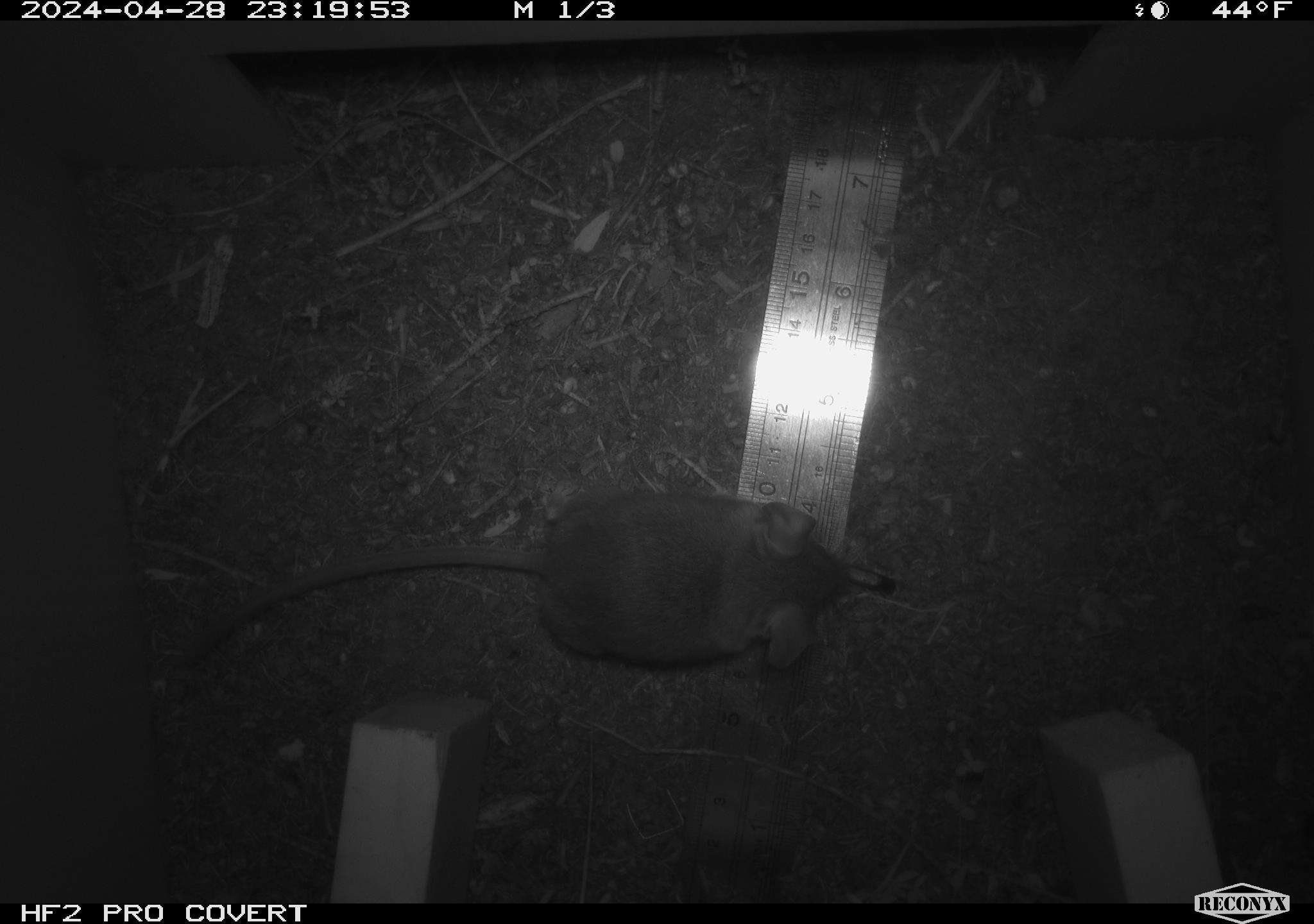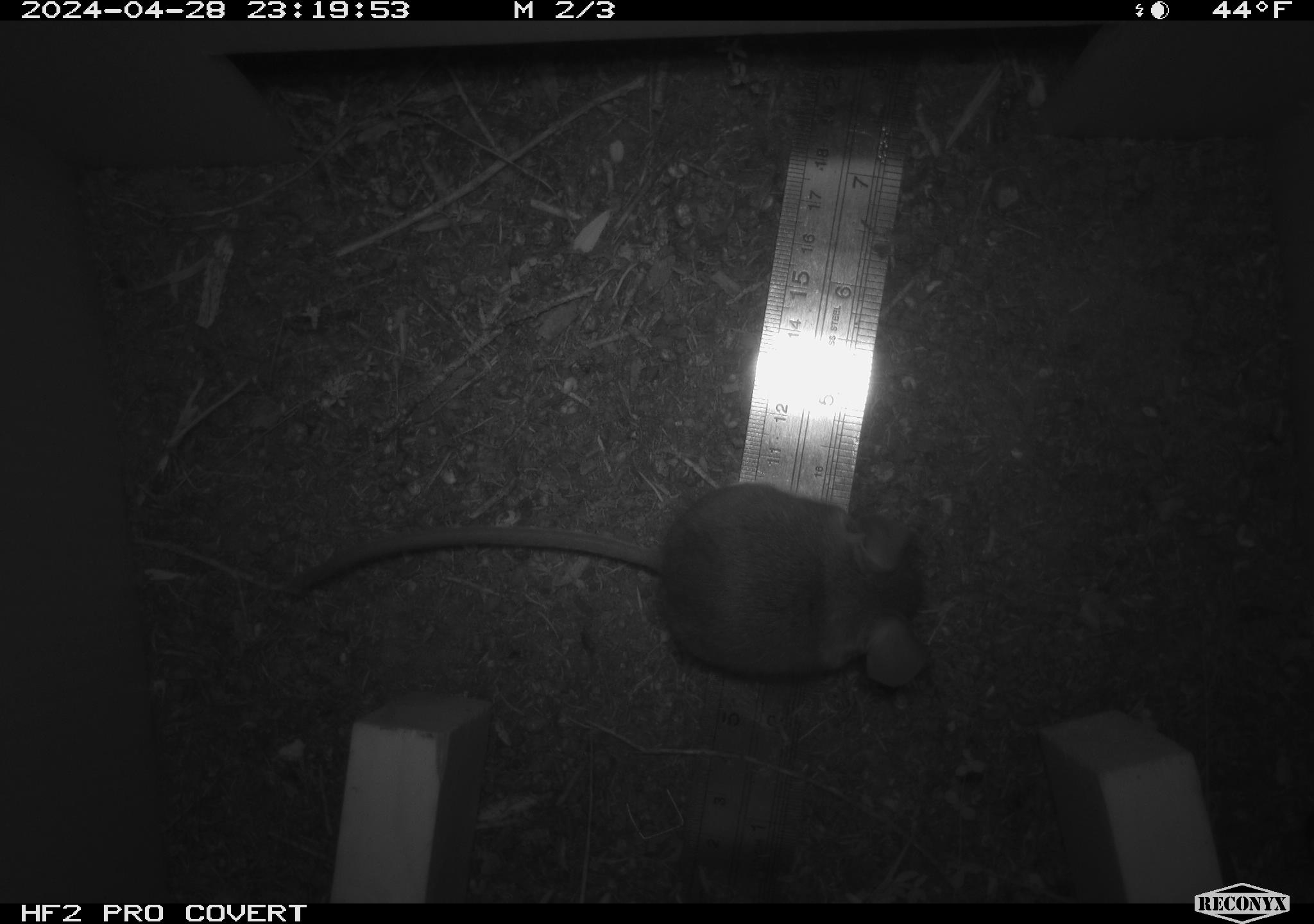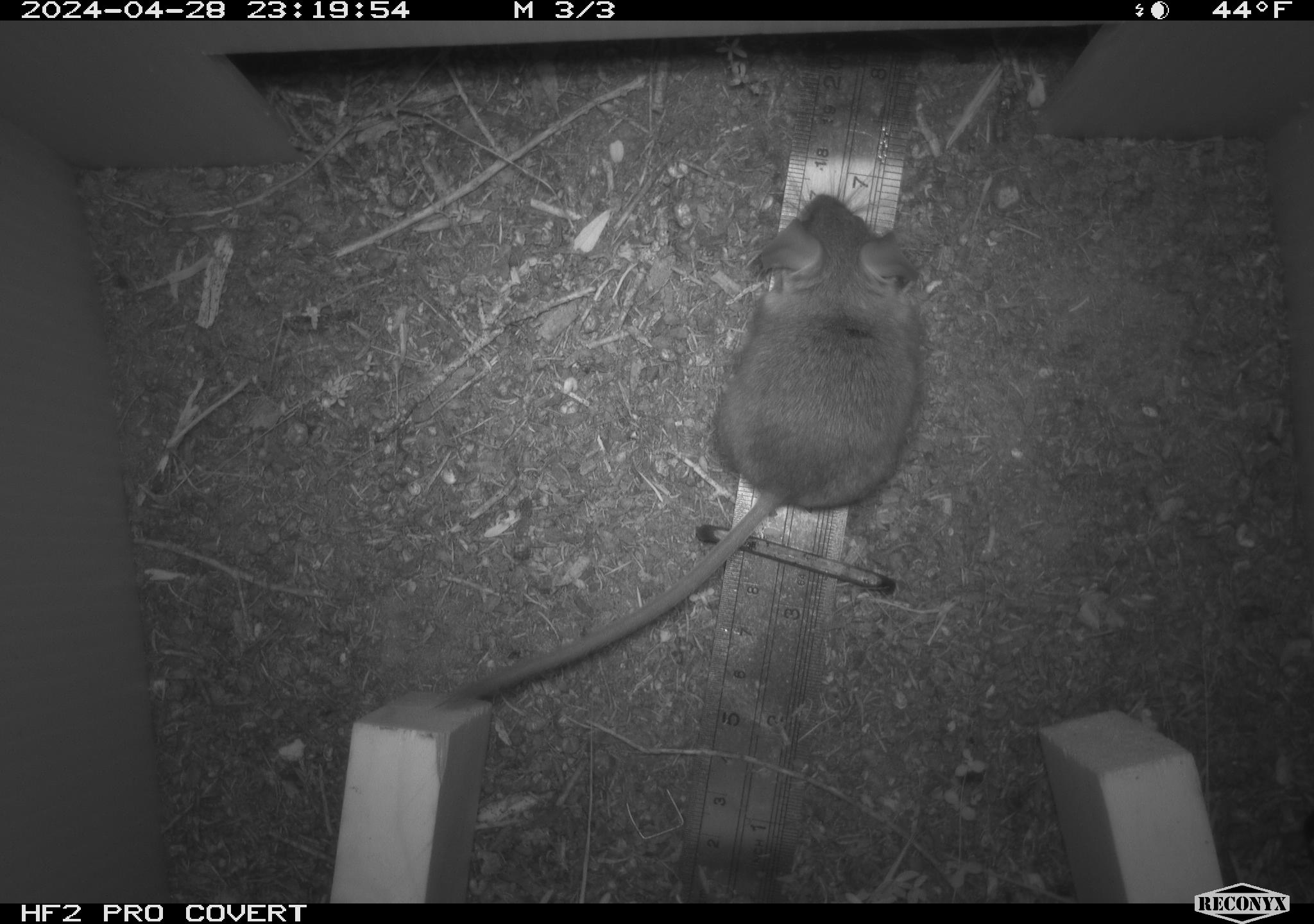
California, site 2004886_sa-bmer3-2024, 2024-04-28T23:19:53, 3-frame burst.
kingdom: Animalia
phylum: Chordata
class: Mammalia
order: Rodentia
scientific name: Rodentia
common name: mouse species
Mouse species (Rodentia).